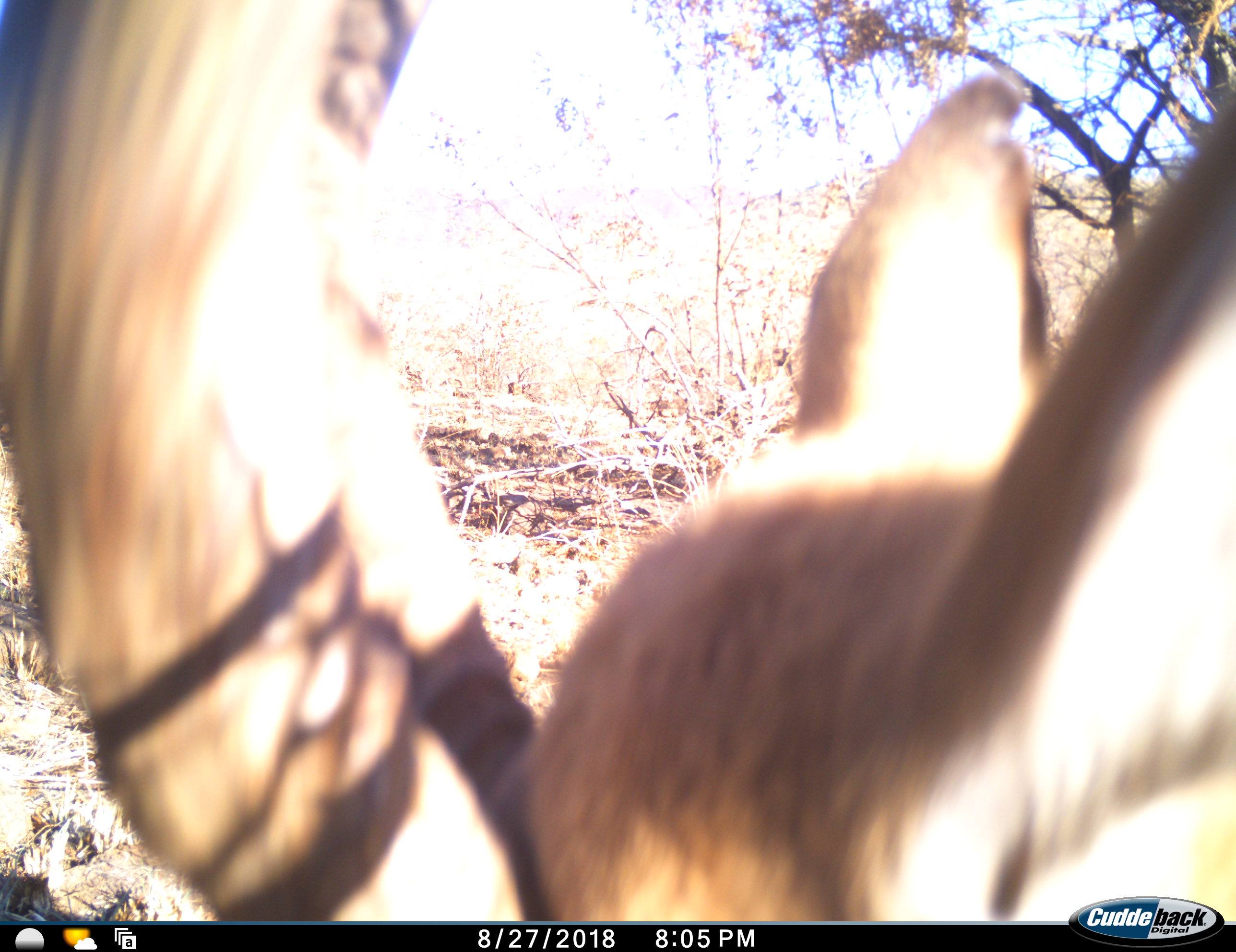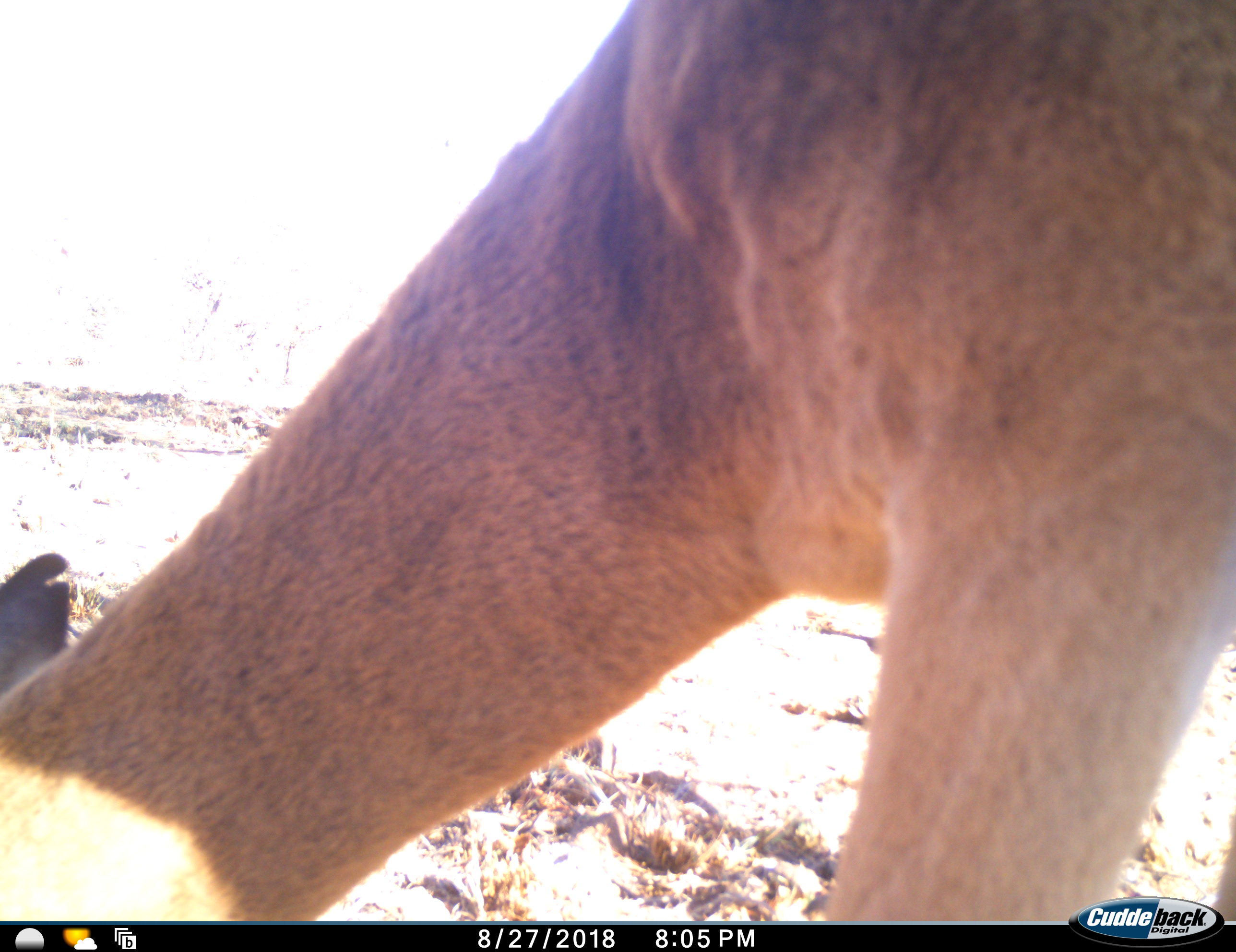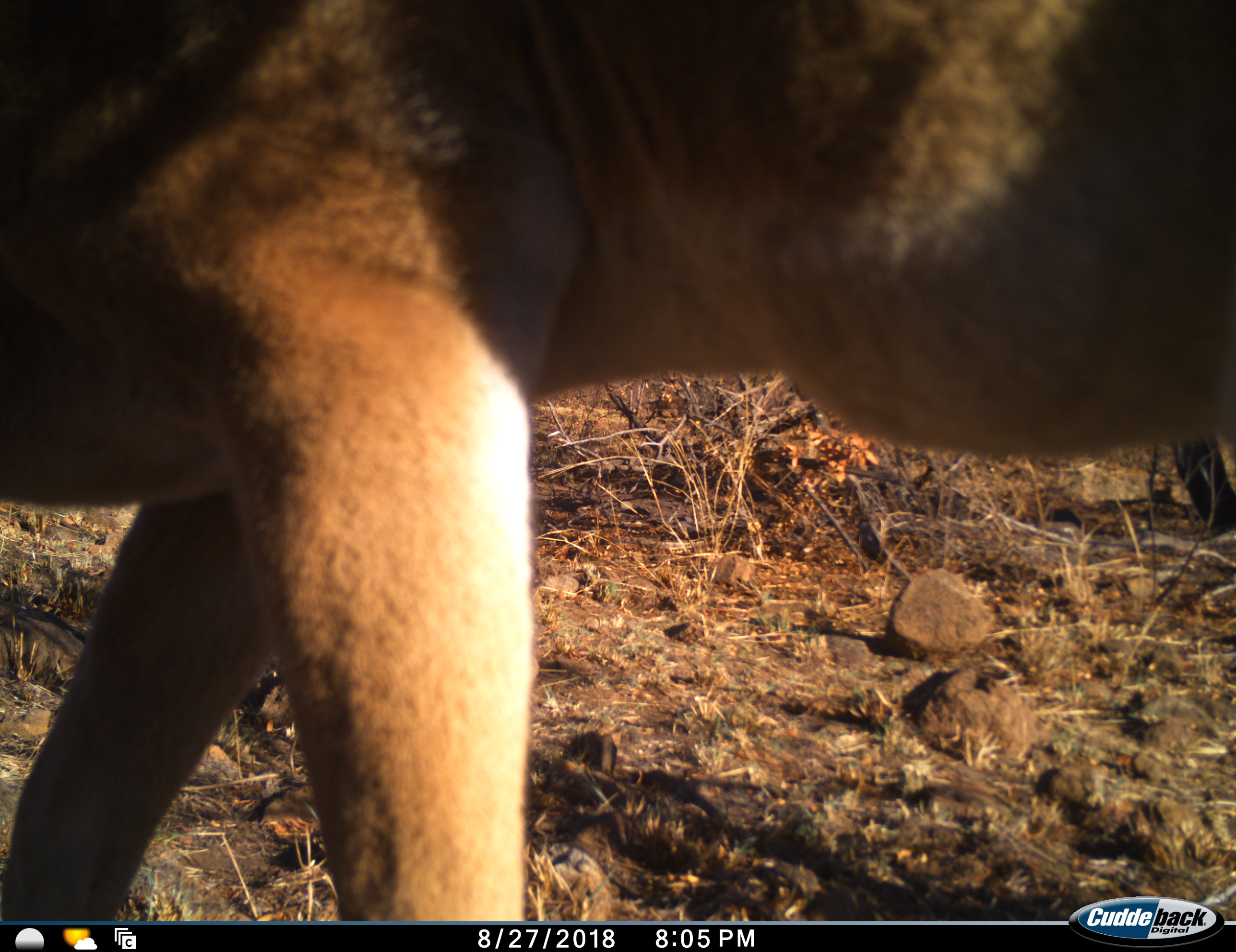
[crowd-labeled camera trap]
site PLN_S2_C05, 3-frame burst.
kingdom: Animalia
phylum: Chordata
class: Mammalia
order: Artiodactyla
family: Bovidae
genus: Aepyceros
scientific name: Aepyceros melampus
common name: impala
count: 1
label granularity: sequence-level